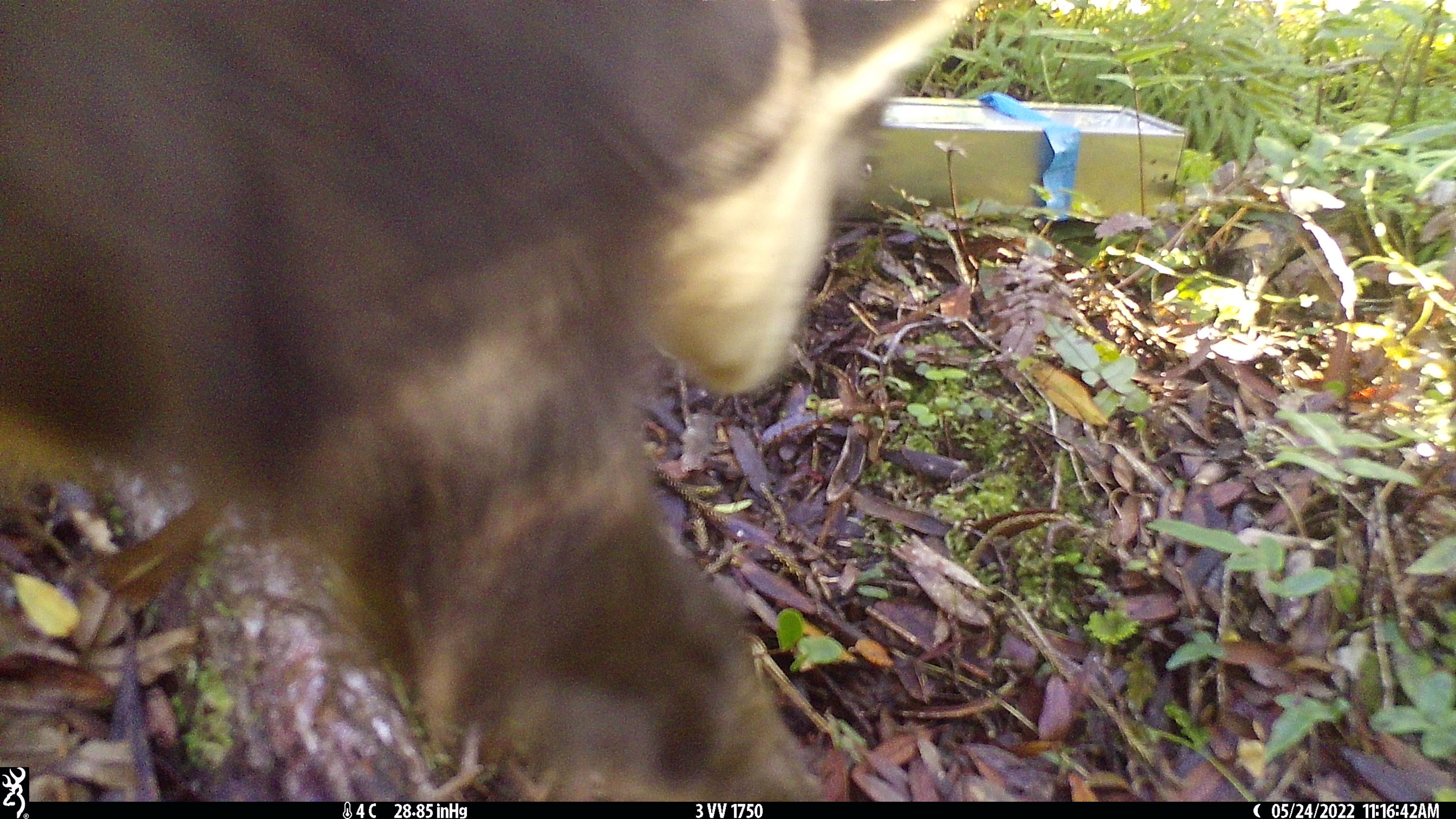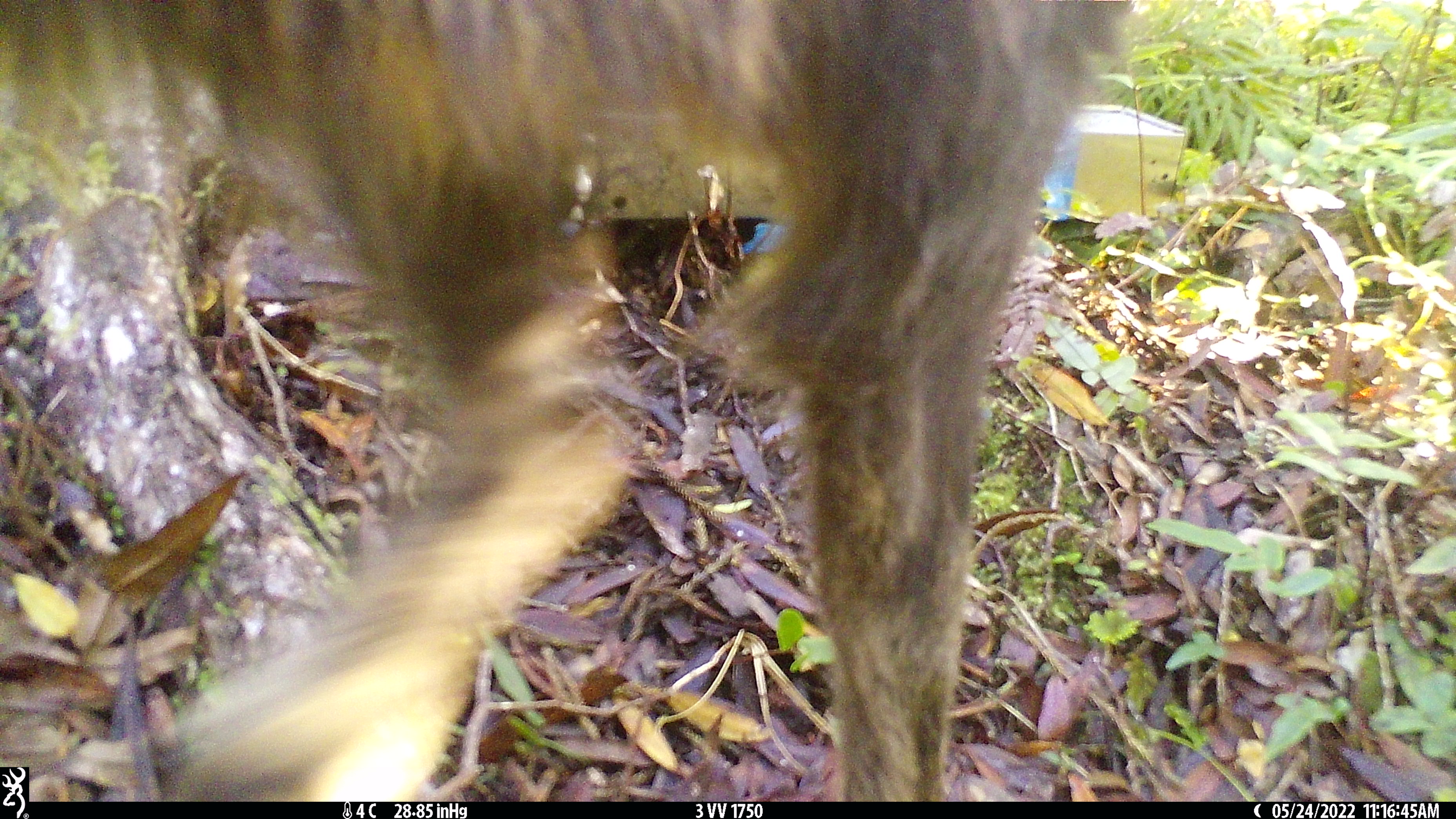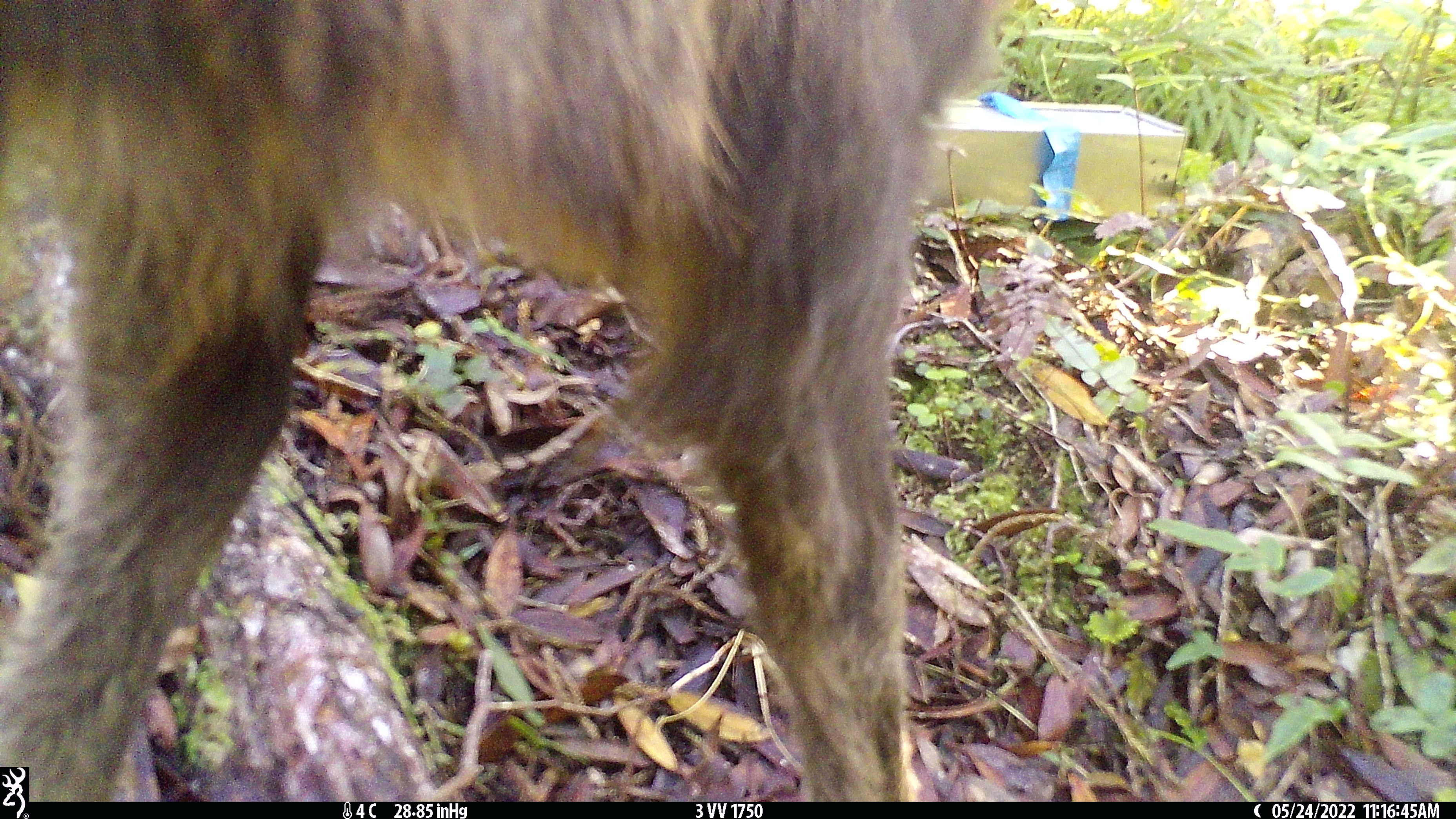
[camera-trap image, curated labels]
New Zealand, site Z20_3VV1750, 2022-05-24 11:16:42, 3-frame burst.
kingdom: Animalia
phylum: Chordata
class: Mammalia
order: Artiodactyla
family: Bovidae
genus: Rupicapra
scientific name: Rupicapra rupicapra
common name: alpine chamois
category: chamois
Chamois (alpine chamois) (Rupicapra rupicapra).